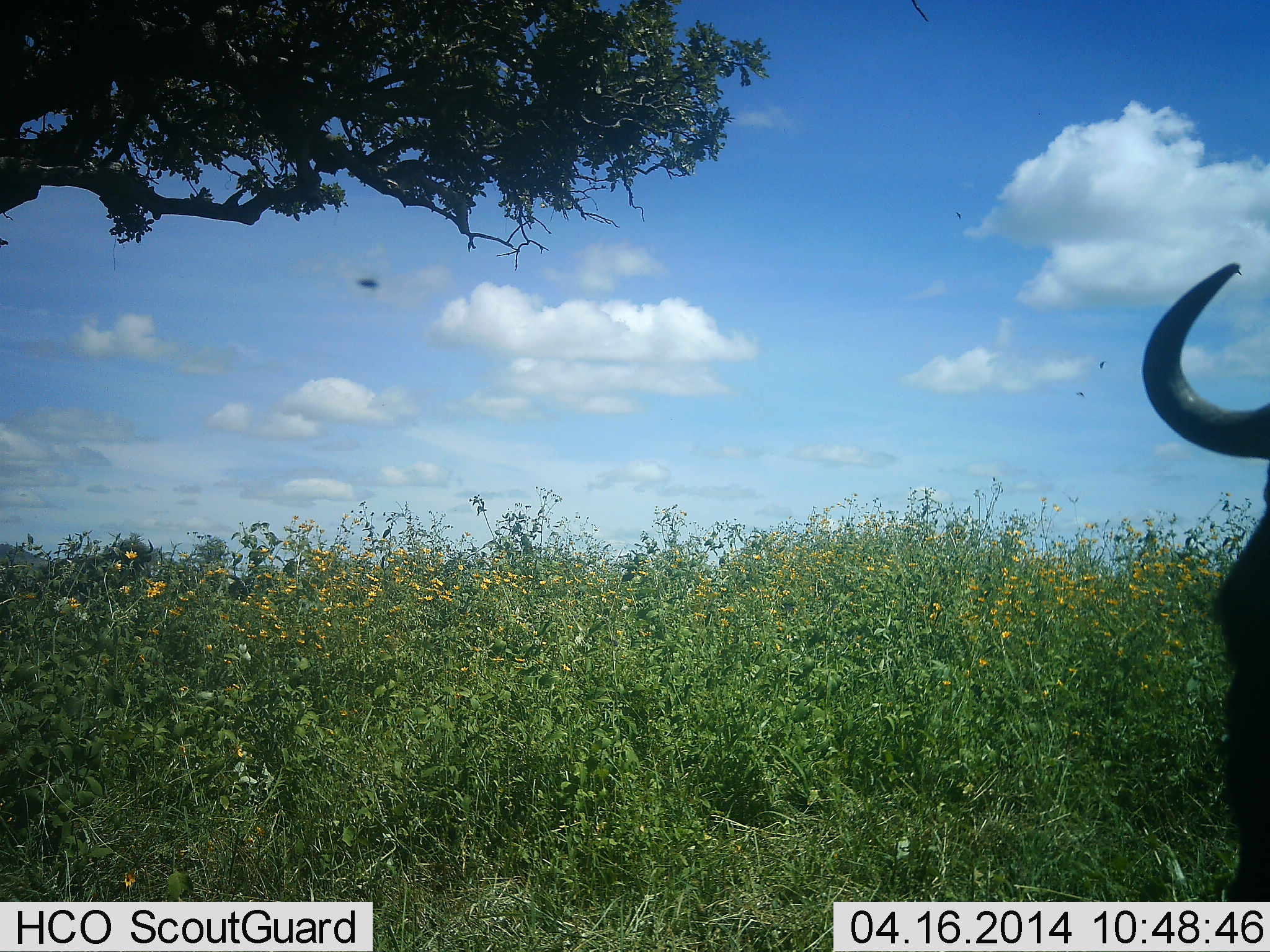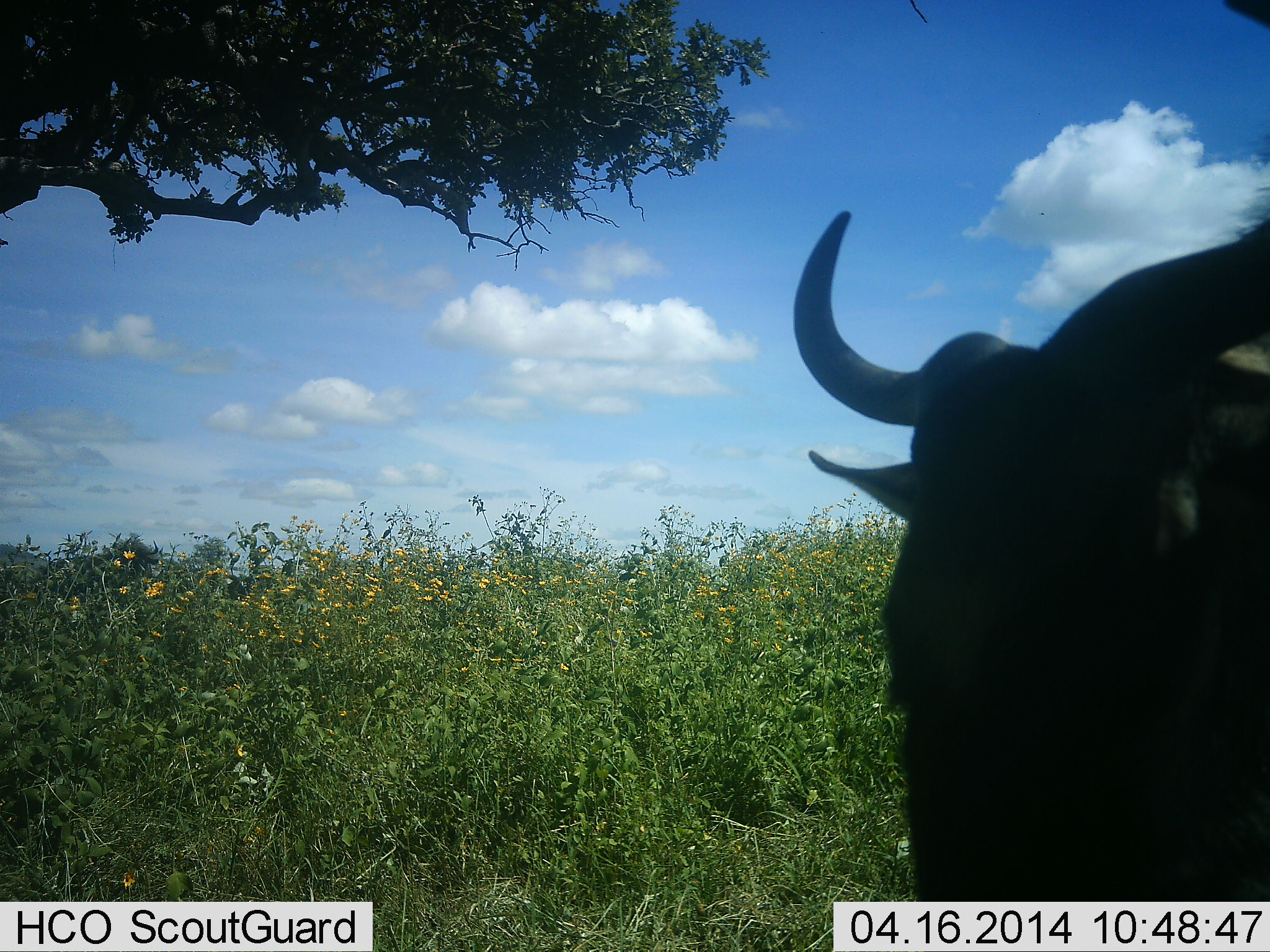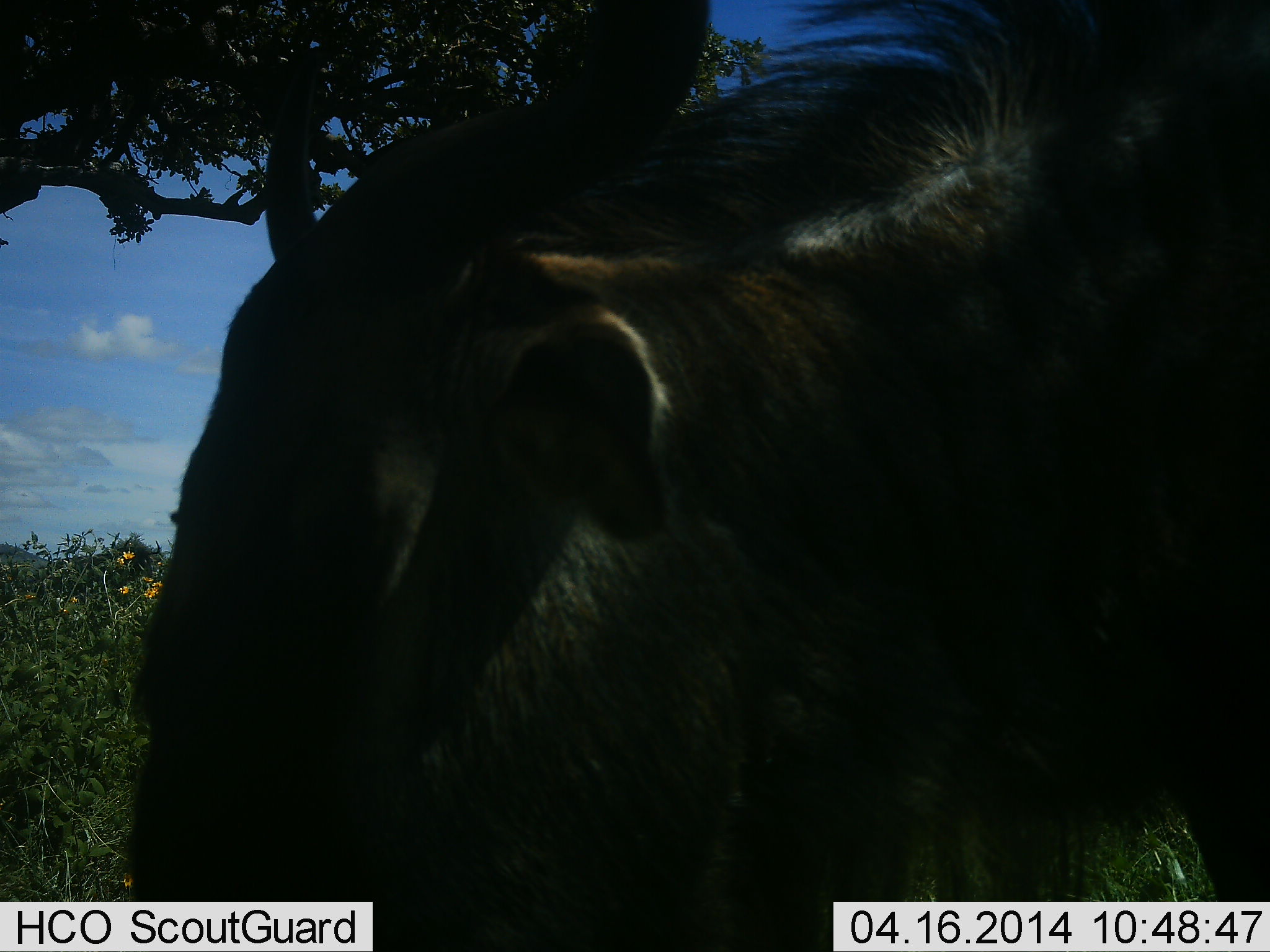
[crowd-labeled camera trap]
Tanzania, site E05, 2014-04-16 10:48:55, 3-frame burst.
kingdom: Animalia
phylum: Chordata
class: Mammalia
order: Artiodactyla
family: Bovidae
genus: Connochaetes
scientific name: Connochaetes taurinus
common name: blue wildebeest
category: wildebeest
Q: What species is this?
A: Wildebeest (blue wildebeest) (Connochaetes taurinus).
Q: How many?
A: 1.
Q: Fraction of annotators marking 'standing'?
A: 0%.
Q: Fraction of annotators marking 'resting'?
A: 0%.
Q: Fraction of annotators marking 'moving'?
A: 100%.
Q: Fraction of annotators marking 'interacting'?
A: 0%.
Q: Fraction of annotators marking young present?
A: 0%.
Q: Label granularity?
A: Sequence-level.